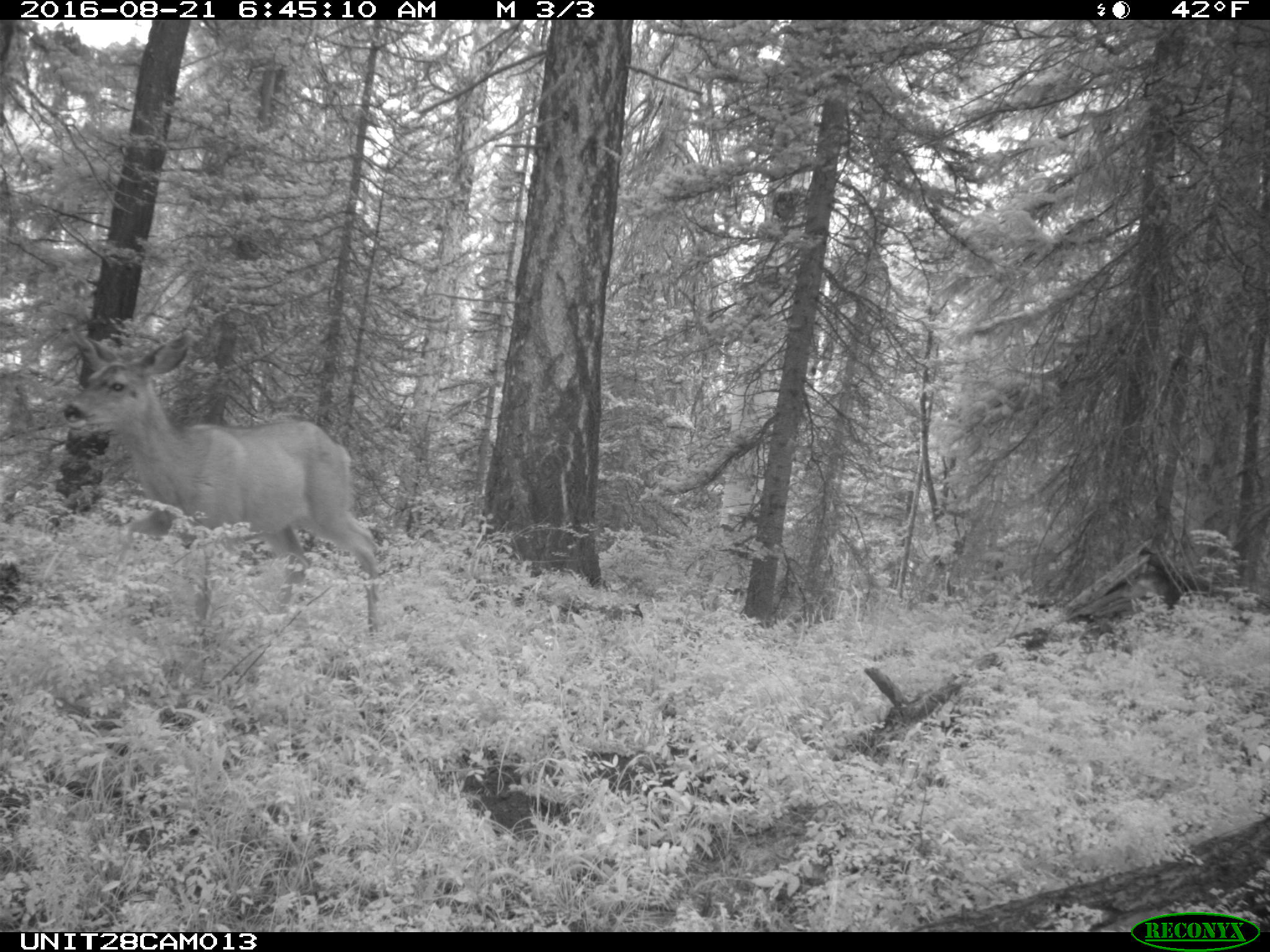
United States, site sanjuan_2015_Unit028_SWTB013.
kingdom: Animalia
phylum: Chordata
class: Mammalia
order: Artiodactyla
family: Cervidae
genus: Odocoileus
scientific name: Odocoileus hemionus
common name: mule deer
Odocoileus hemionus (mule deer).